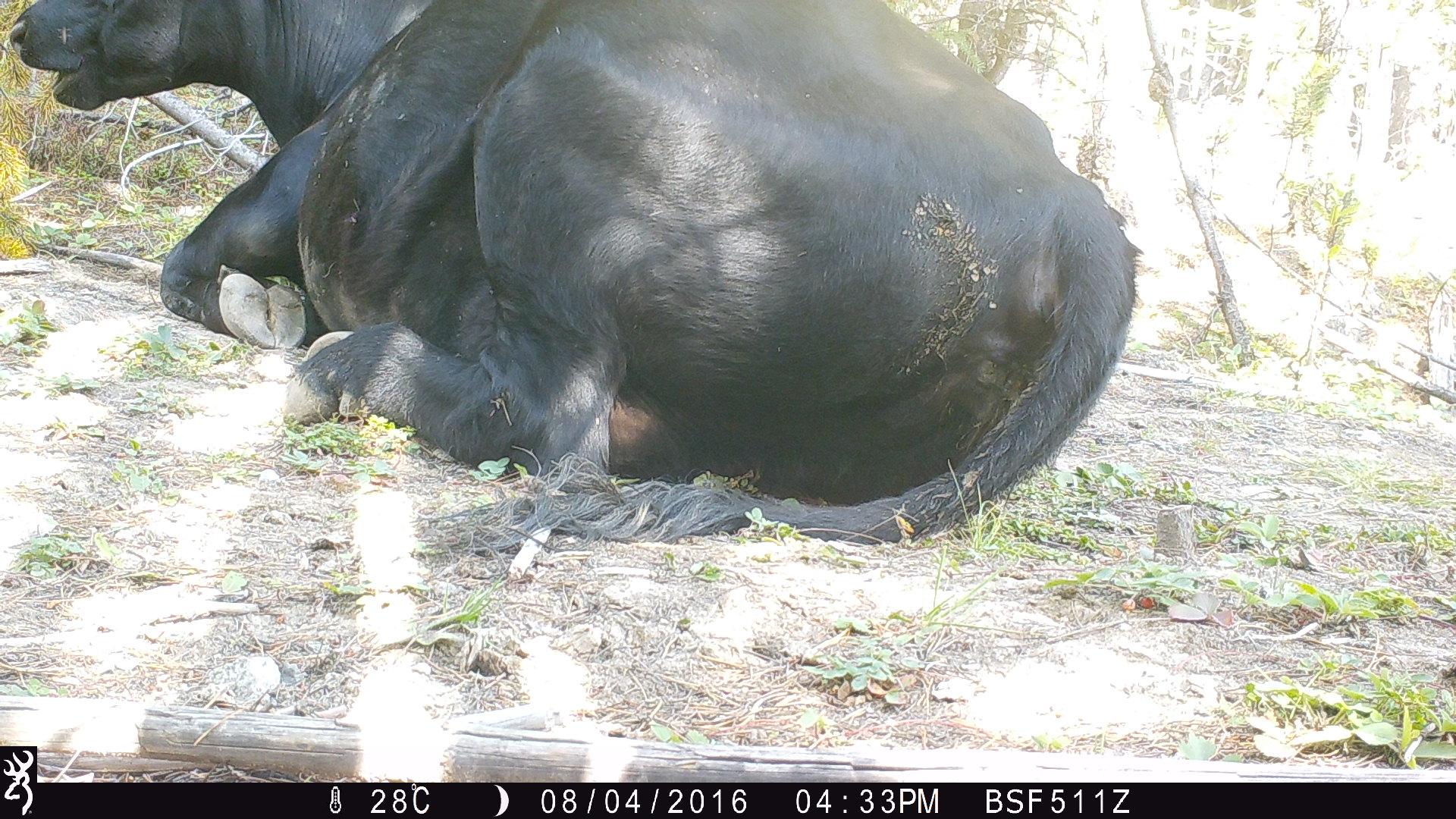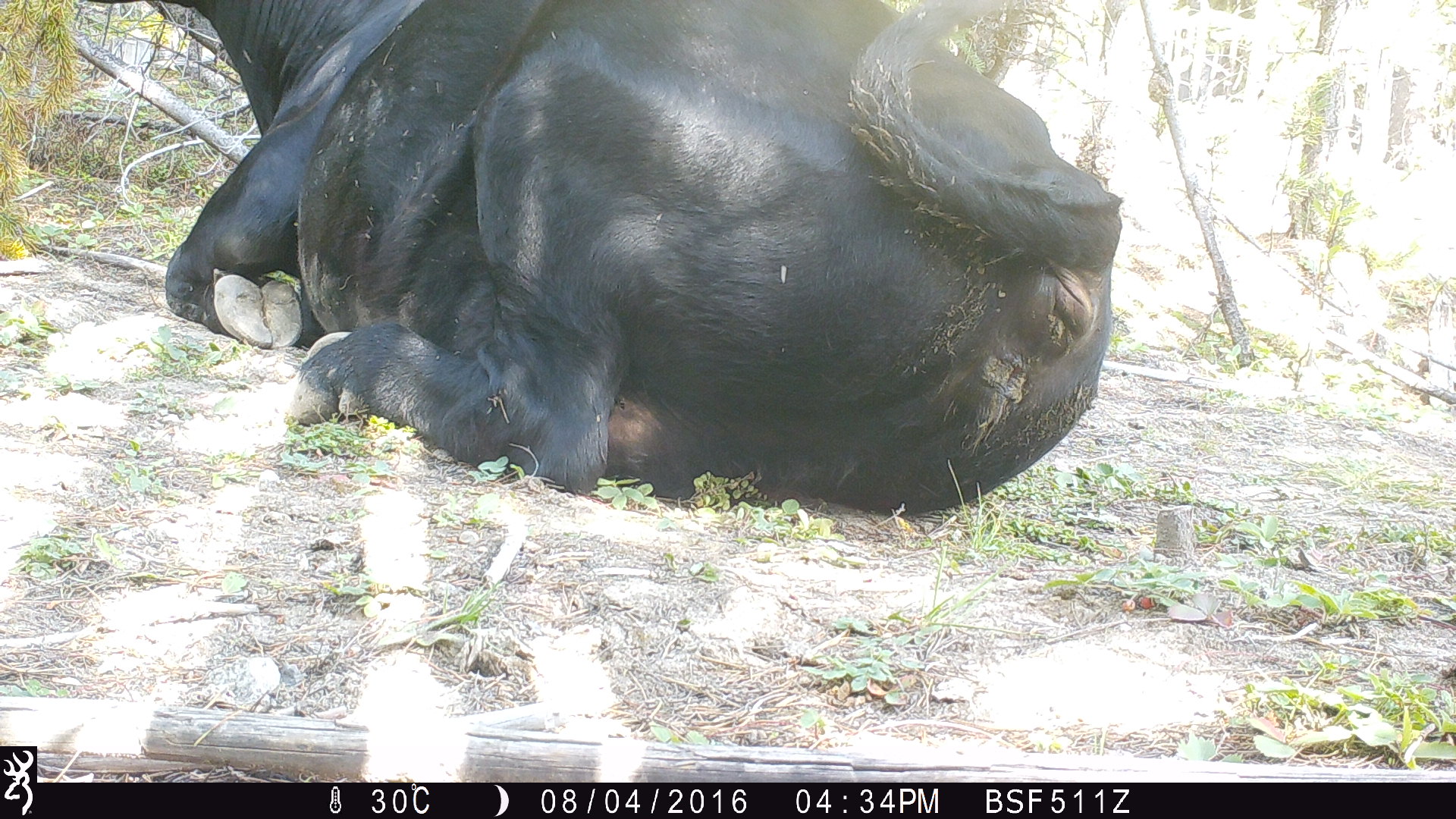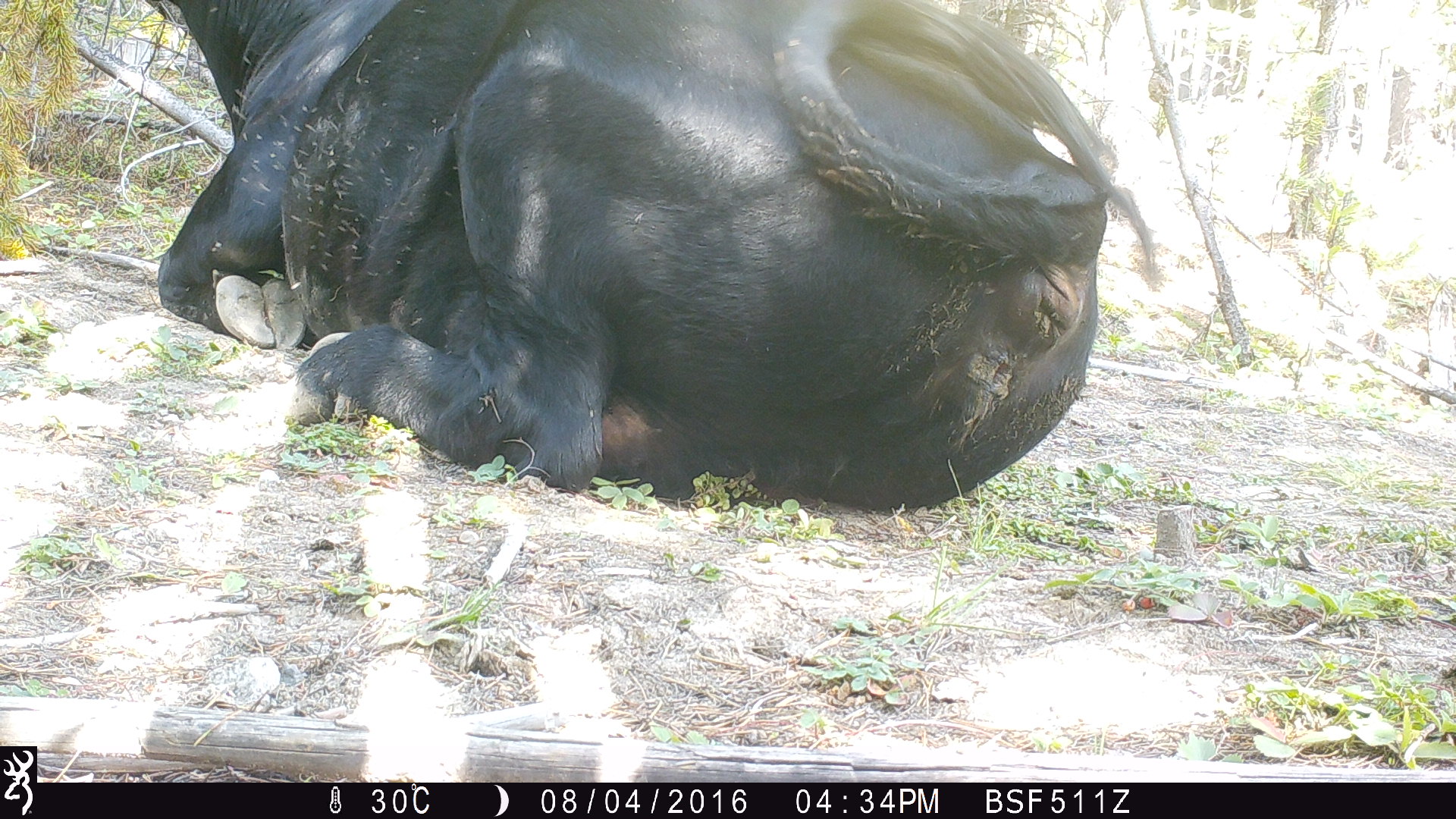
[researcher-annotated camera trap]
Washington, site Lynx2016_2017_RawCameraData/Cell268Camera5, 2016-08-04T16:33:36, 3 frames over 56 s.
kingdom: Animalia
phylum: Chordata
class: Mammalia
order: Artiodactyla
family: Bovidae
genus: Bos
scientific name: Bos taurus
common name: domestic cattle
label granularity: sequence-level